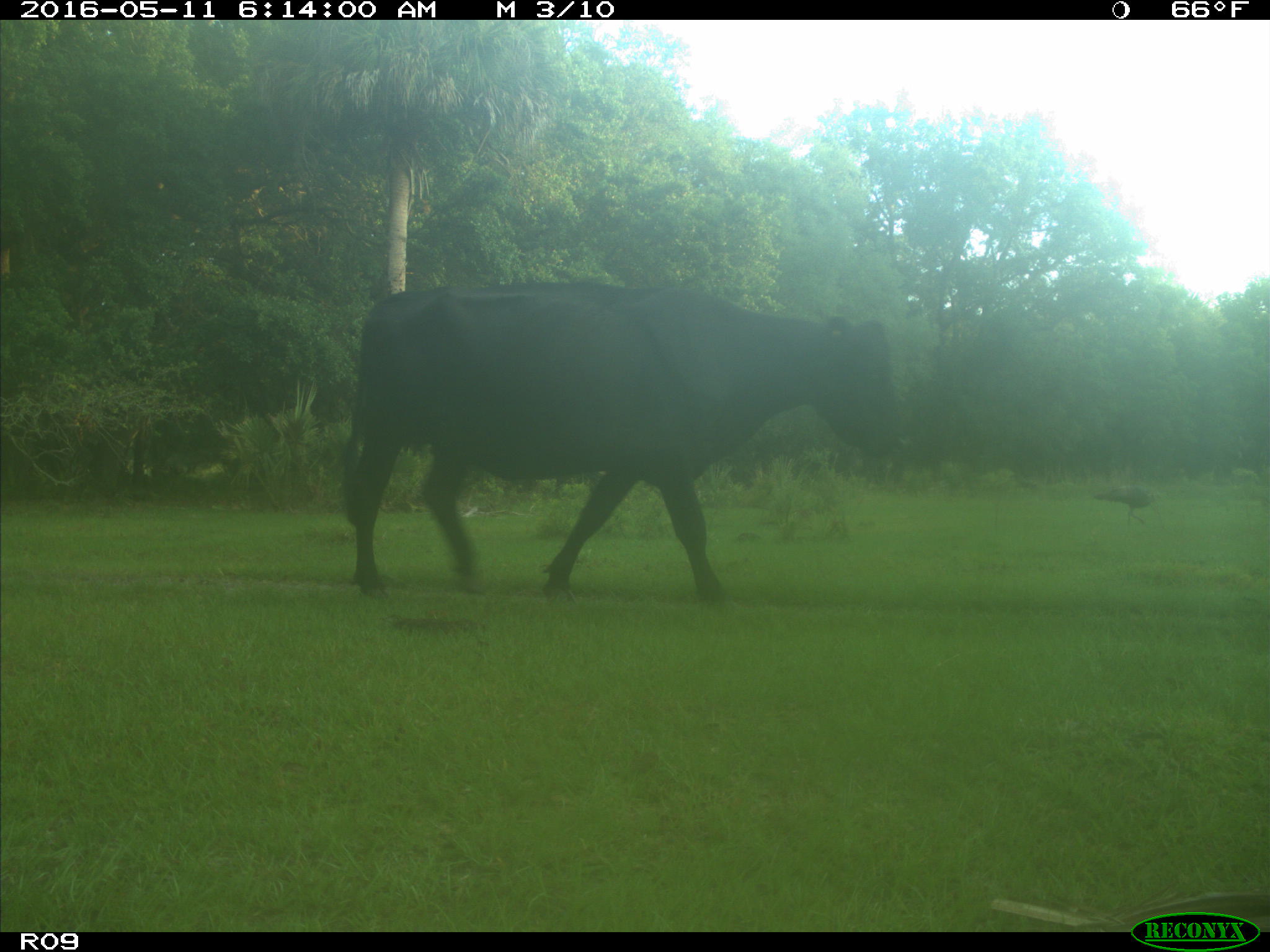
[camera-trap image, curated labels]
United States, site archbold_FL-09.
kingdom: Animalia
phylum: Chordata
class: Mammalia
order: Artiodactyla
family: Bovidae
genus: Bos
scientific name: Bos taurus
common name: domestic cow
Bos taurus (domestic cow).